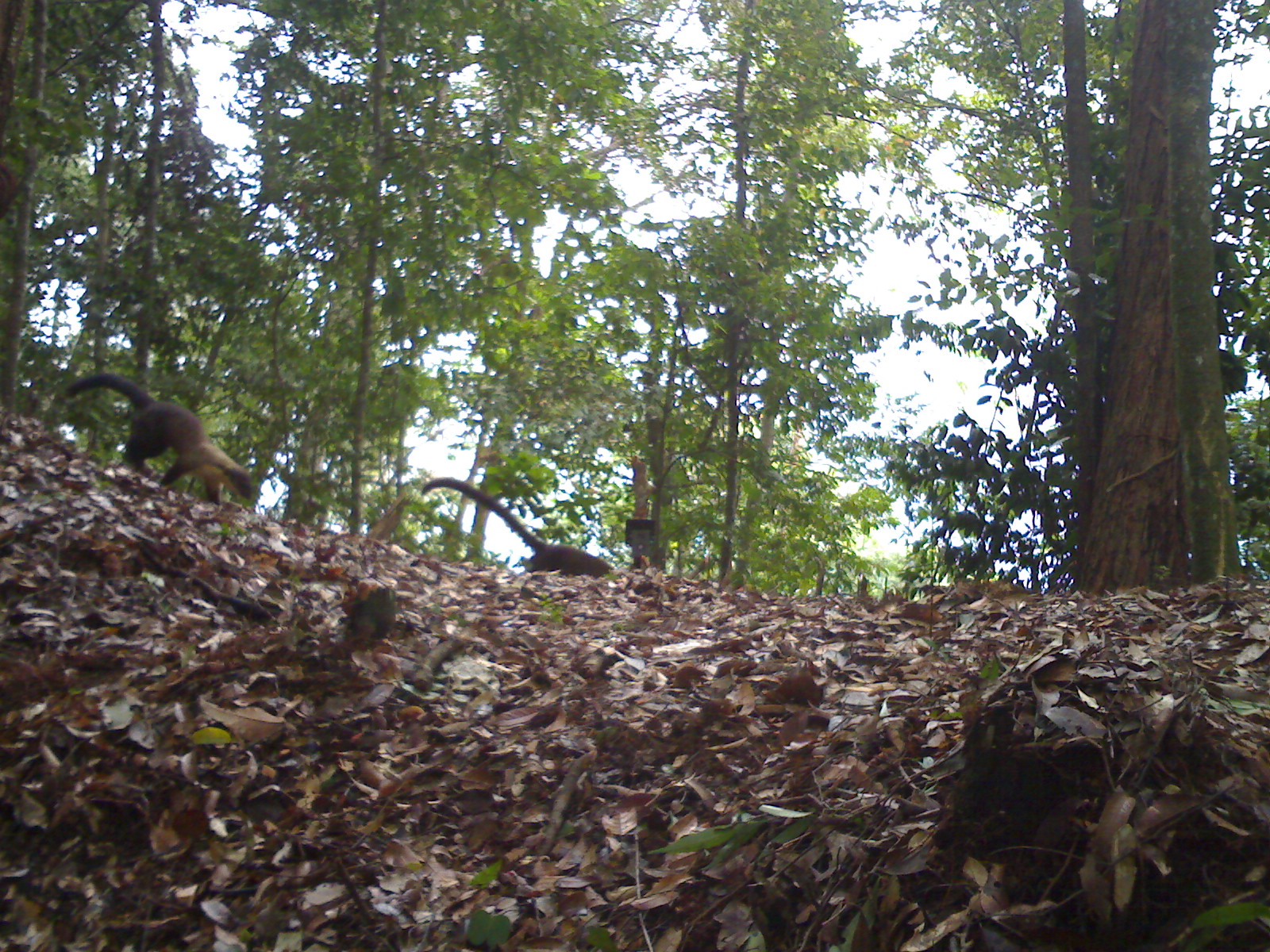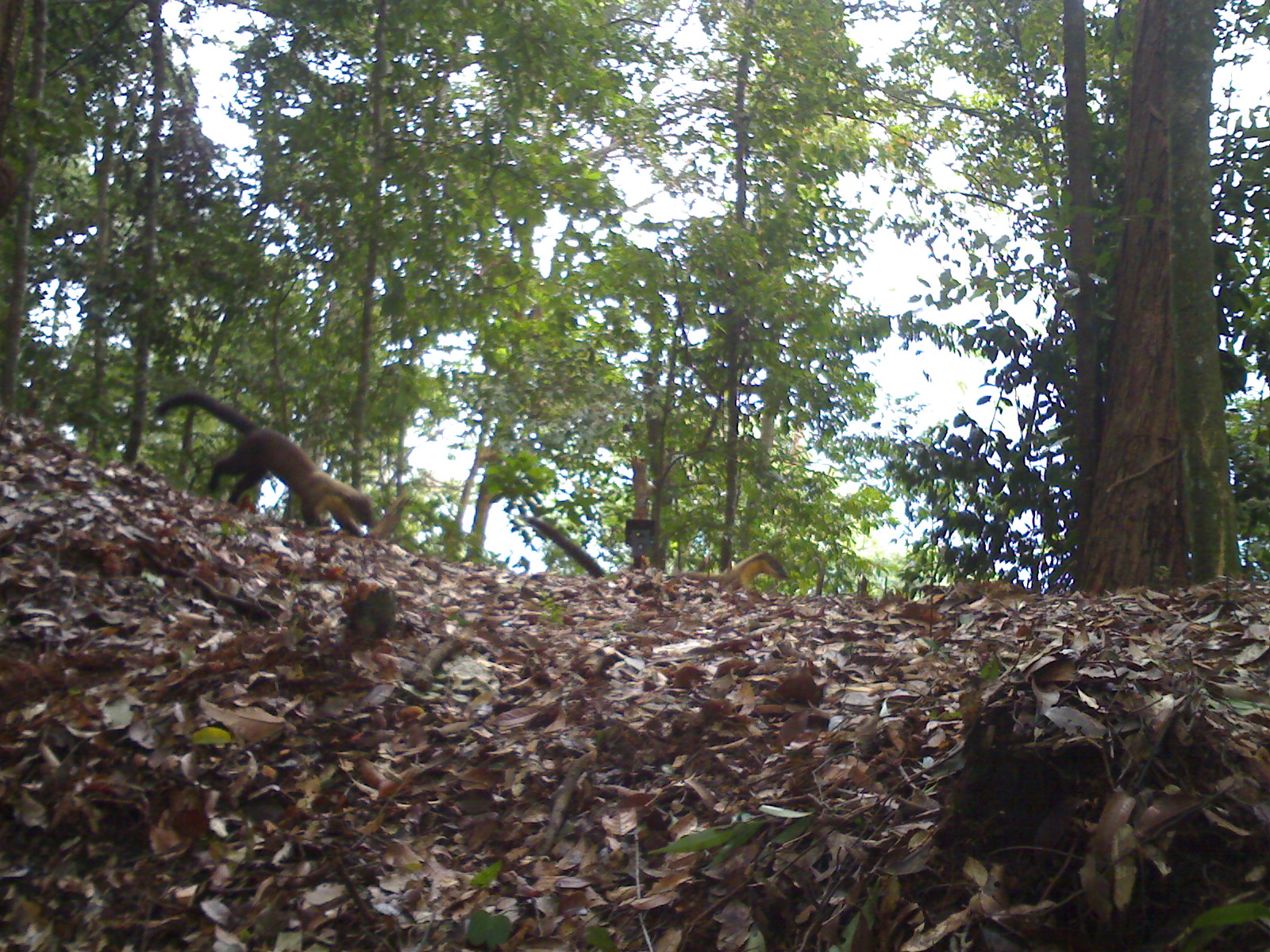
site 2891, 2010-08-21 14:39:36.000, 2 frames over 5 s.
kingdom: Animalia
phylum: Chordata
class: Mammalia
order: Carnivora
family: Mustelidae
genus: Martes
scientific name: Martes flavigula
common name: yellow-throated marten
Martes flavigula (yellow-throated marten), count 2.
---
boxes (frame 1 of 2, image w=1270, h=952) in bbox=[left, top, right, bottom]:
martes flavigula: bbox=[63, 372, 254, 505]; bbox=[420, 477, 615, 577]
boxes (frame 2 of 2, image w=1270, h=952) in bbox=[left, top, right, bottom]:
martes flavigula: bbox=[153, 389, 377, 538]; bbox=[511, 513, 789, 592]